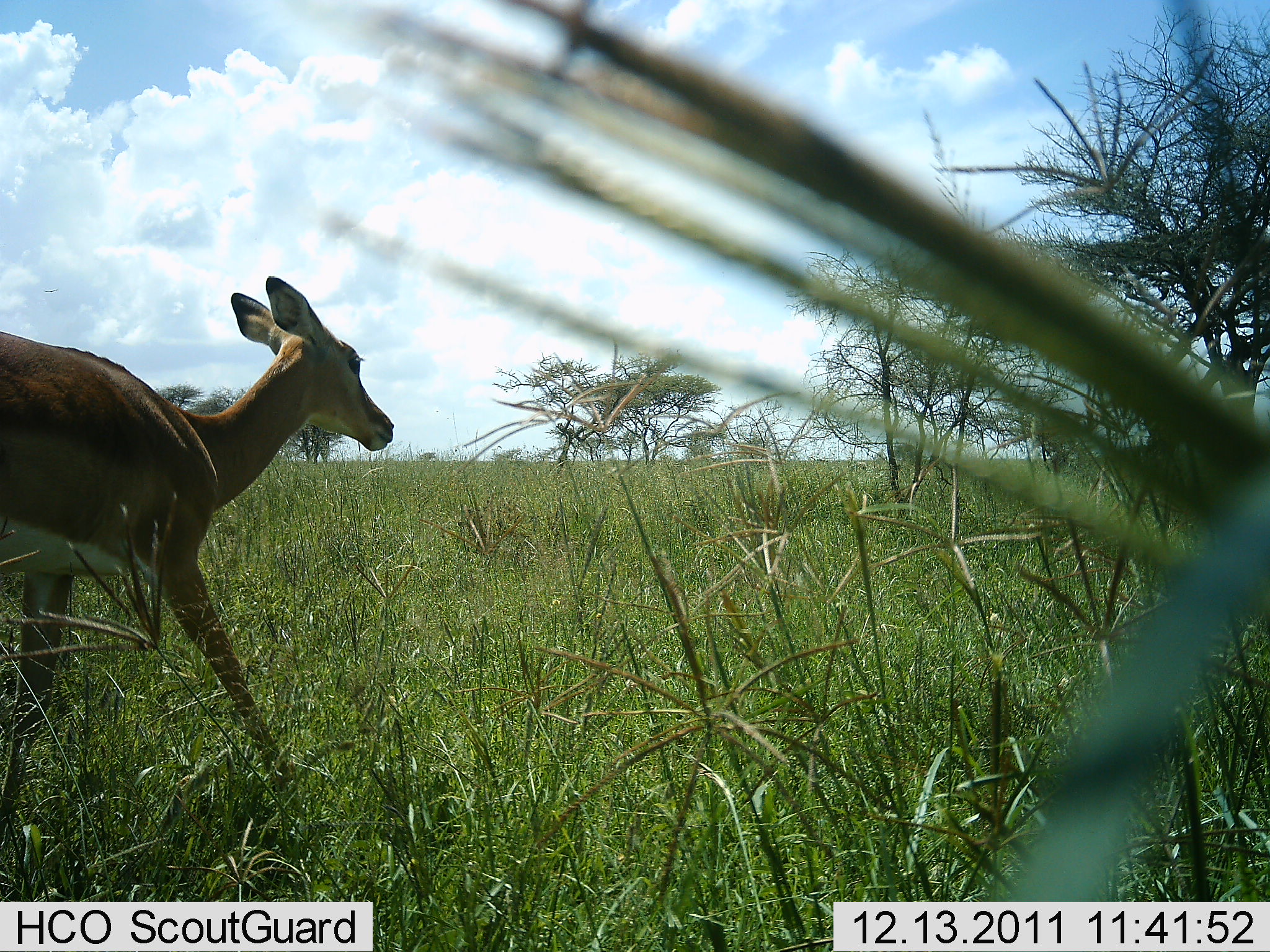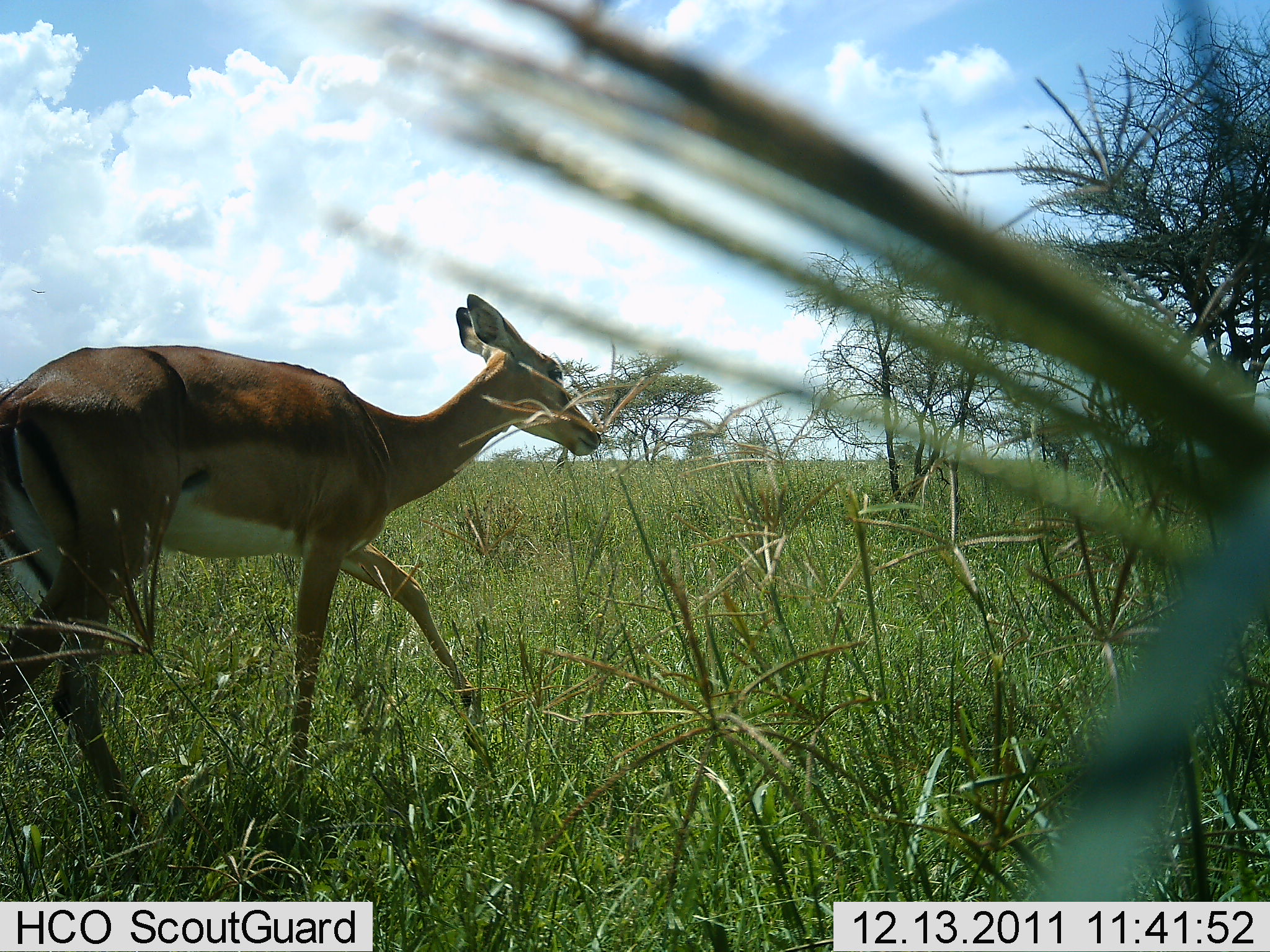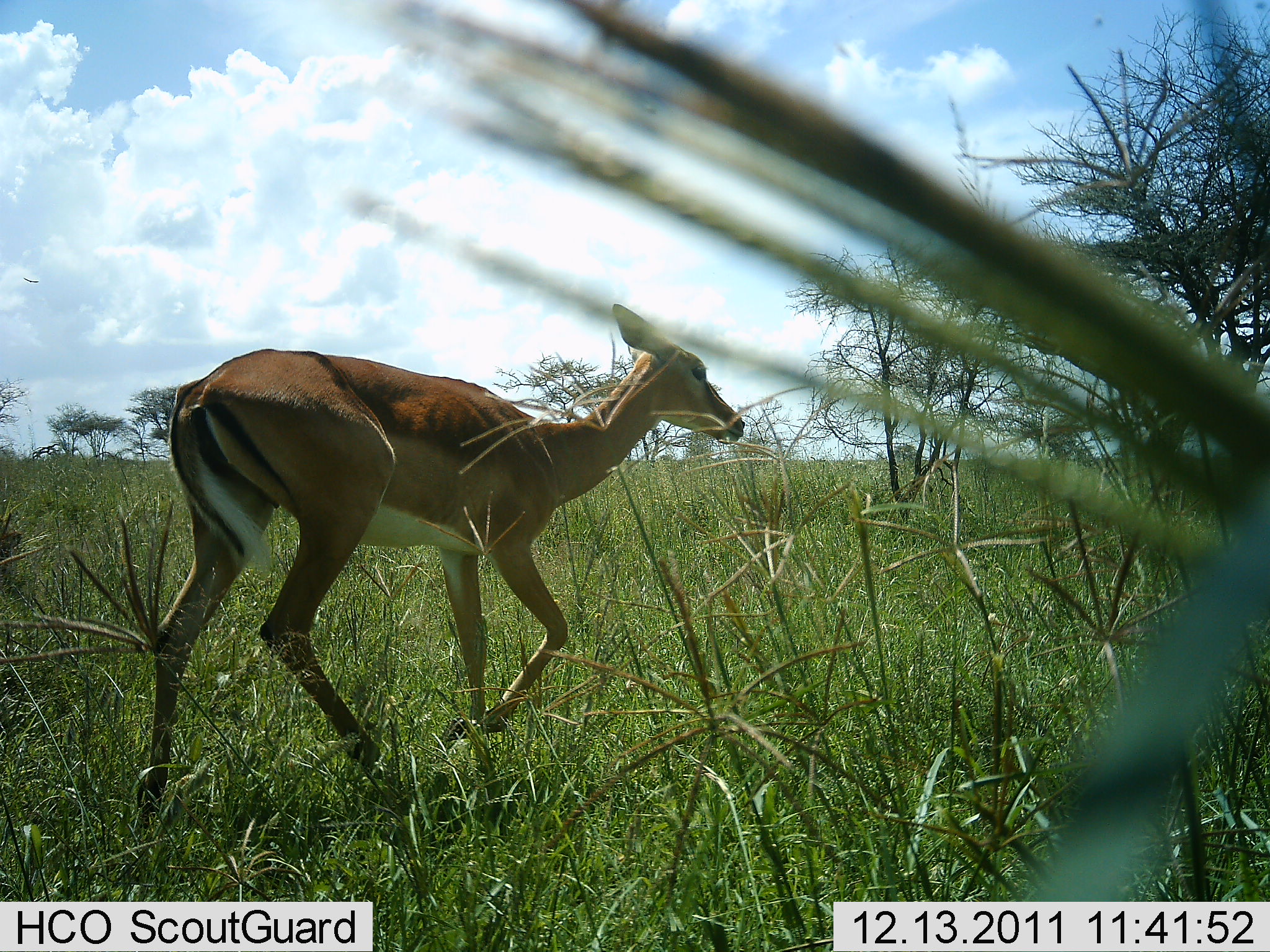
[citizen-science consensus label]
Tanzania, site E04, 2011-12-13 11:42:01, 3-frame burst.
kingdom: Animalia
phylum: Chordata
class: Mammalia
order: Artiodactyla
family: Bovidae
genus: Aepyceros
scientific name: Aepyceros melampus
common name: impala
Impala (Aepyceros melampus), count 1. Behavior (volunteer vote fractions): standing 8%, resting 0%, moving 100%, interacting 0%. Young present (vote fraction): 8%. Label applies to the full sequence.